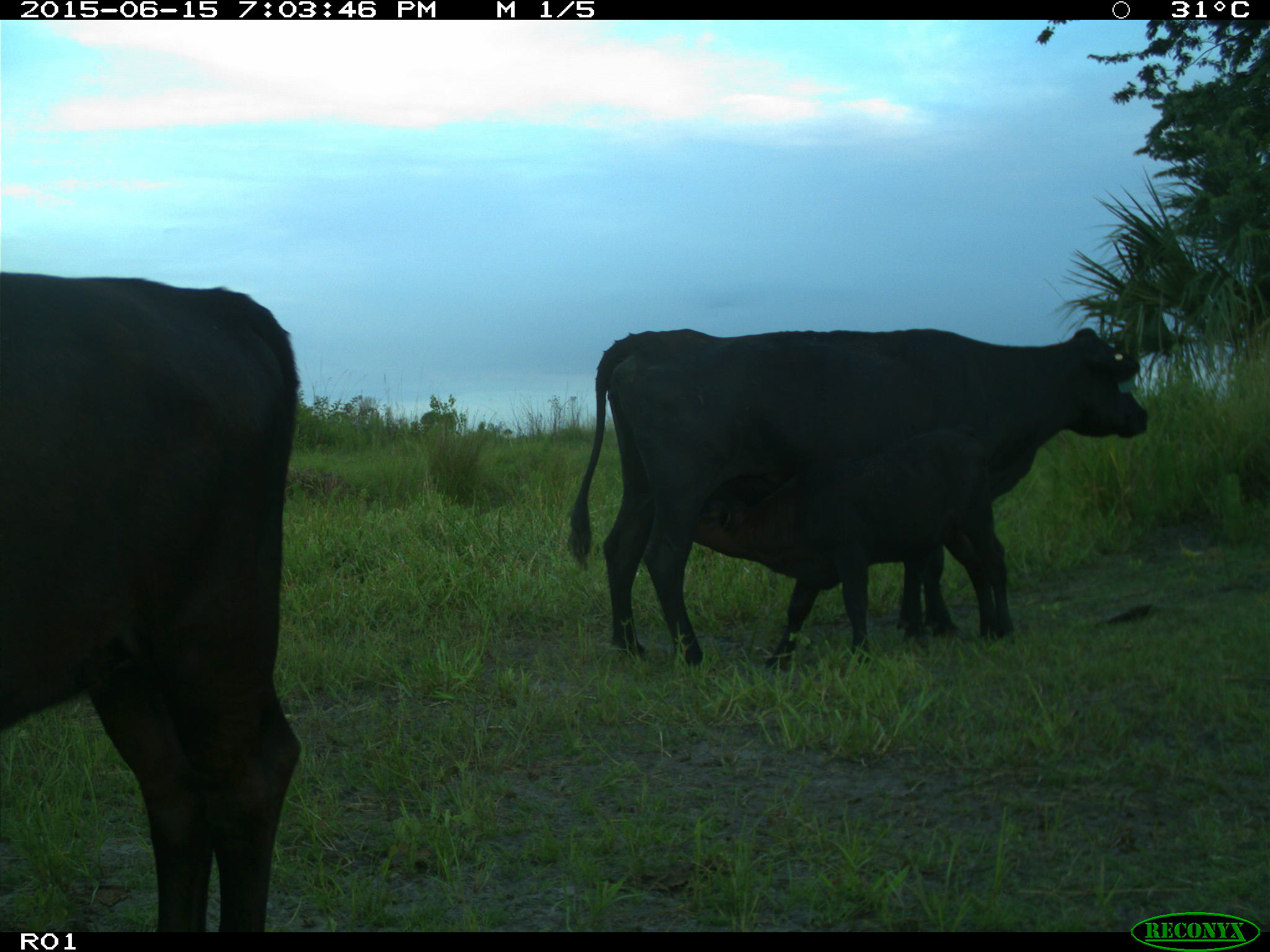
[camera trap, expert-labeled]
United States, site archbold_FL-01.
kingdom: Animalia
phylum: Chordata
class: Mammalia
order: Artiodactyla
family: Bovidae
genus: Bos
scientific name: Bos taurus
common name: domestic cow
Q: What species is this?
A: Bos taurus (domestic cow).